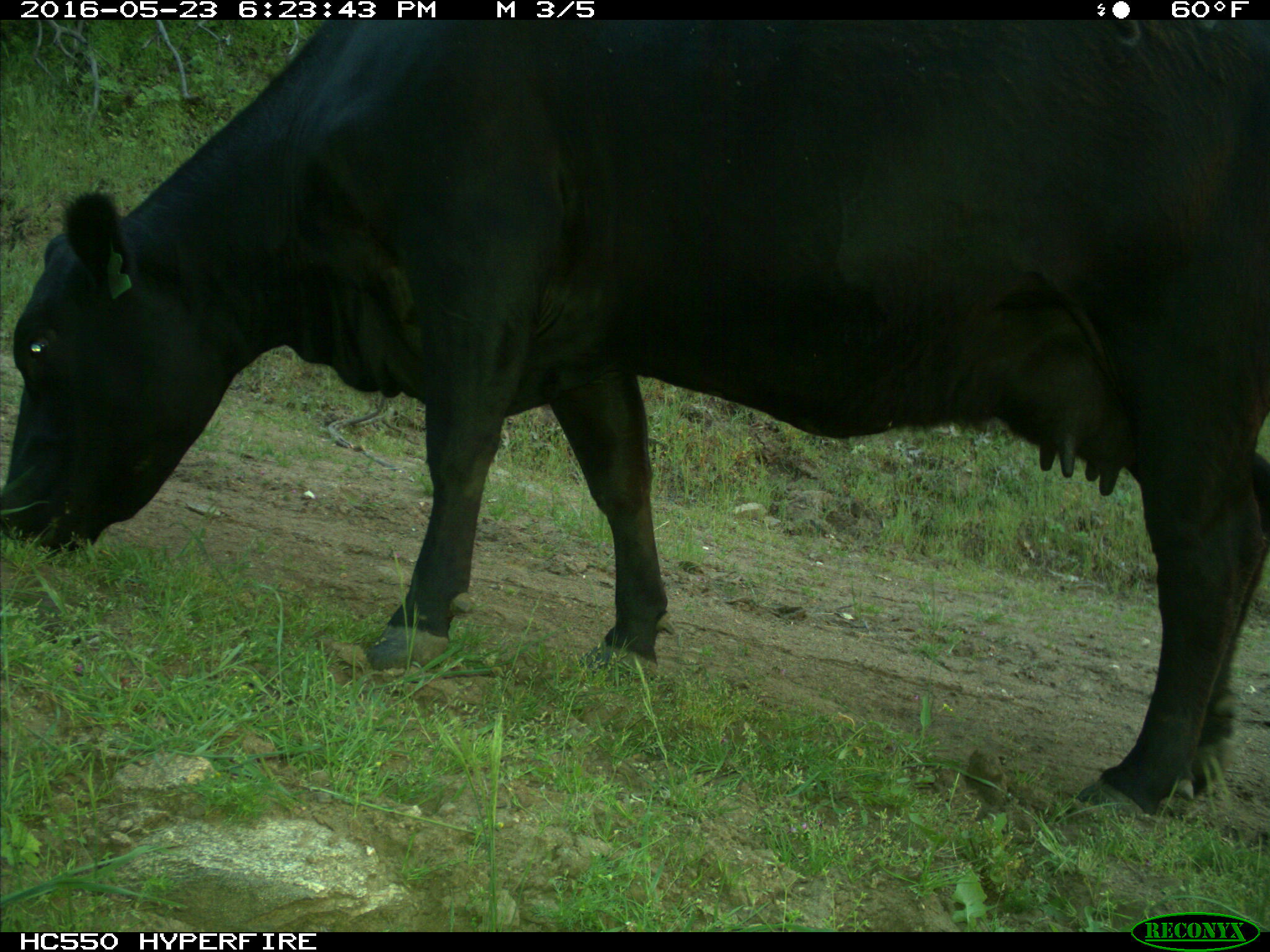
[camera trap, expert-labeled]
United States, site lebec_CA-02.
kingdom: Animalia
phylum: Chordata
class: Mammalia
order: Artiodactyla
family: Bovidae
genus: Bos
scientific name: Bos taurus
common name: domestic cow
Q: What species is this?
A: Bos taurus (domestic cow).